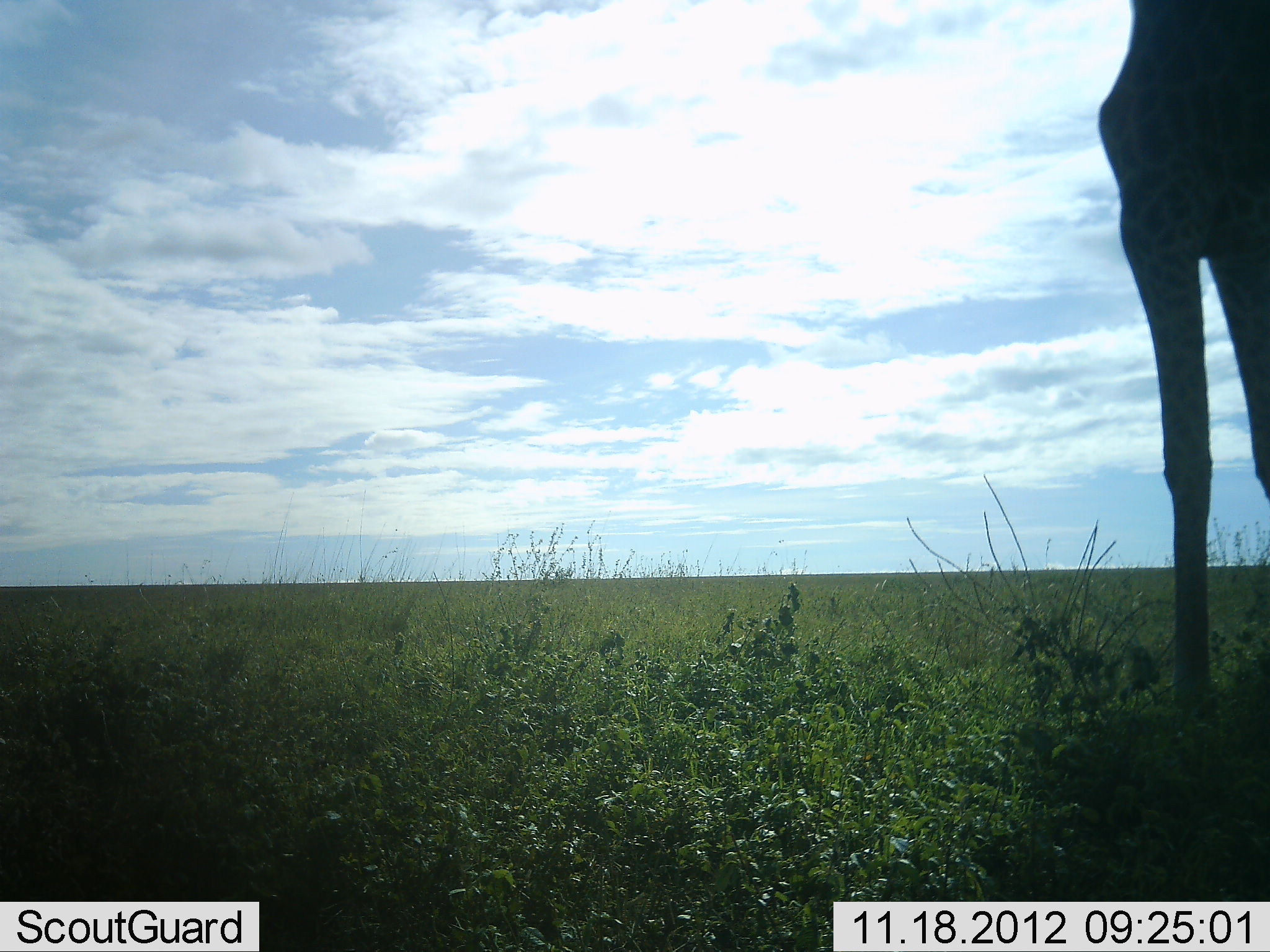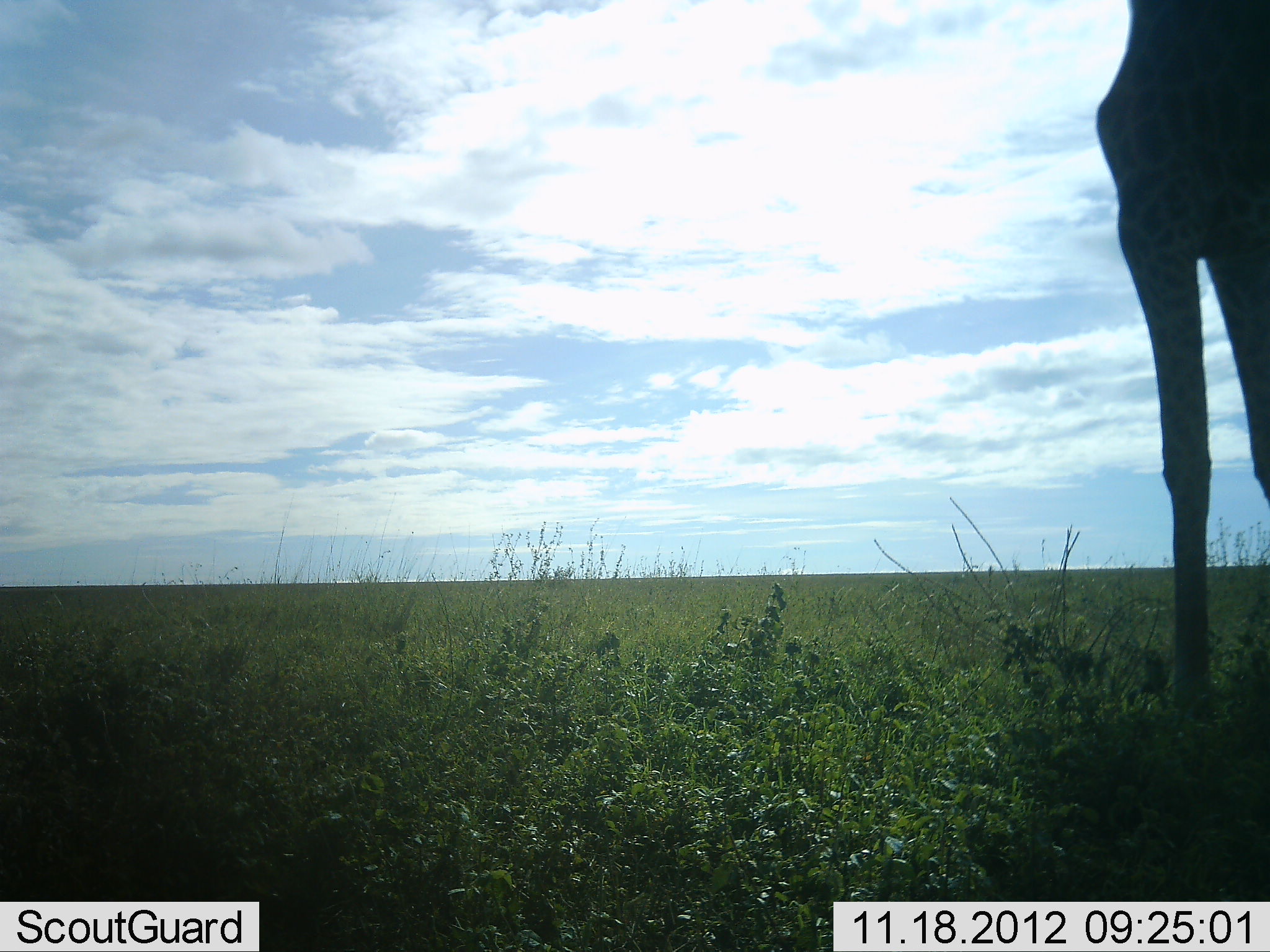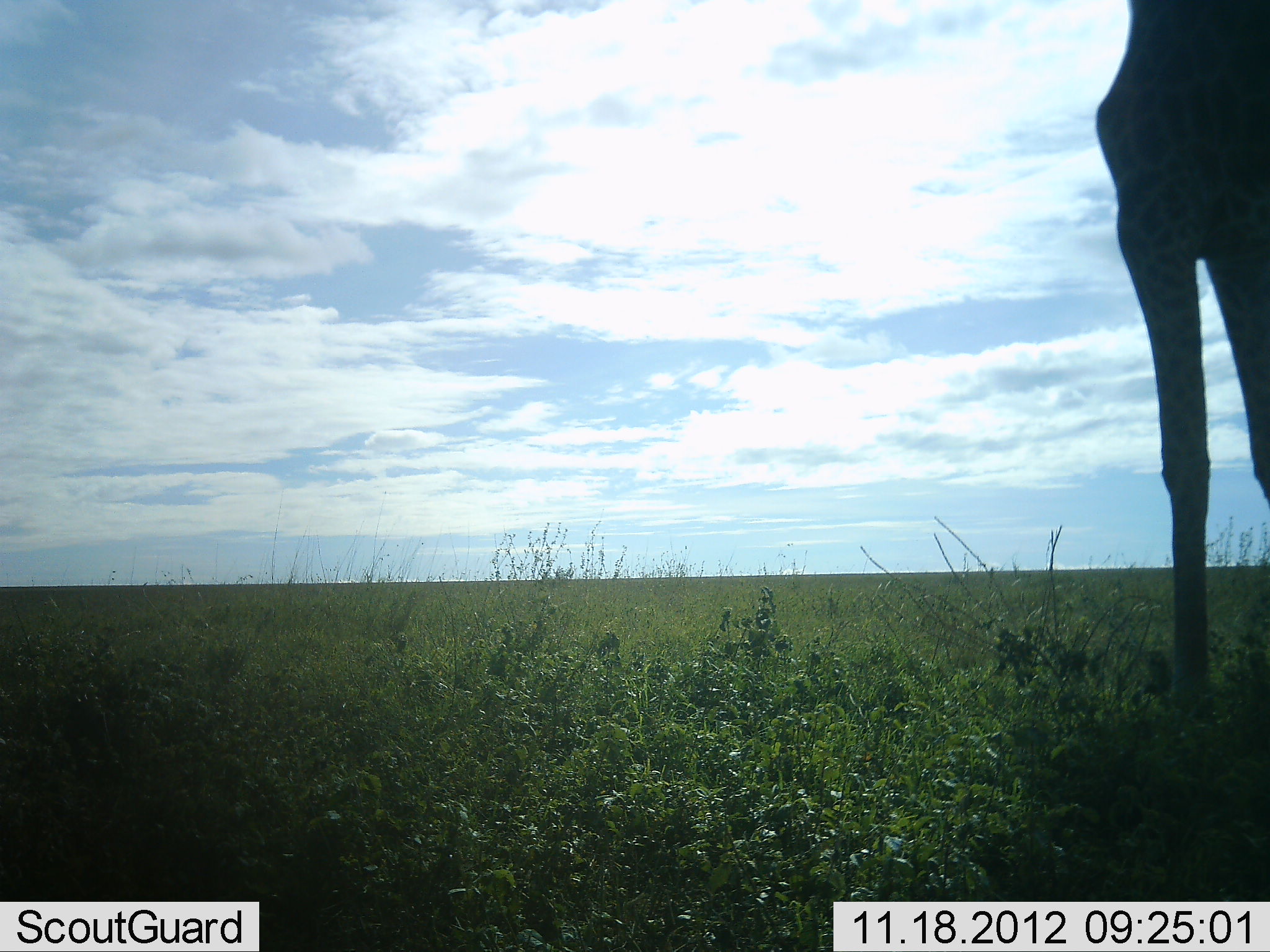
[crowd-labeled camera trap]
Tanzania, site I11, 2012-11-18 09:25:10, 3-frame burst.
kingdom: Animalia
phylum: Chordata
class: Mammalia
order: Artiodactyla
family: Giraffidae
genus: Giraffa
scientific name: Giraffa camelopardalis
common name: giraffe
Giraffe (Giraffa camelopardalis), count 1. Behavior (volunteer vote fractions): standing 100%, resting 0%, moving 0%, interacting 0%. Young present (vote fraction): 0%. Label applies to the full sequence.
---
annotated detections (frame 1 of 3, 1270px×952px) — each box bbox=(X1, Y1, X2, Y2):
animal: bbox=(1097, 0, 1270, 722)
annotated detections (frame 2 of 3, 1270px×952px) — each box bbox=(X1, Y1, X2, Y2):
animal: bbox=(1095, 0, 1270, 729)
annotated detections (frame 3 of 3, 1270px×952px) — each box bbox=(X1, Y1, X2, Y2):
animal: bbox=(1092, 0, 1270, 709)